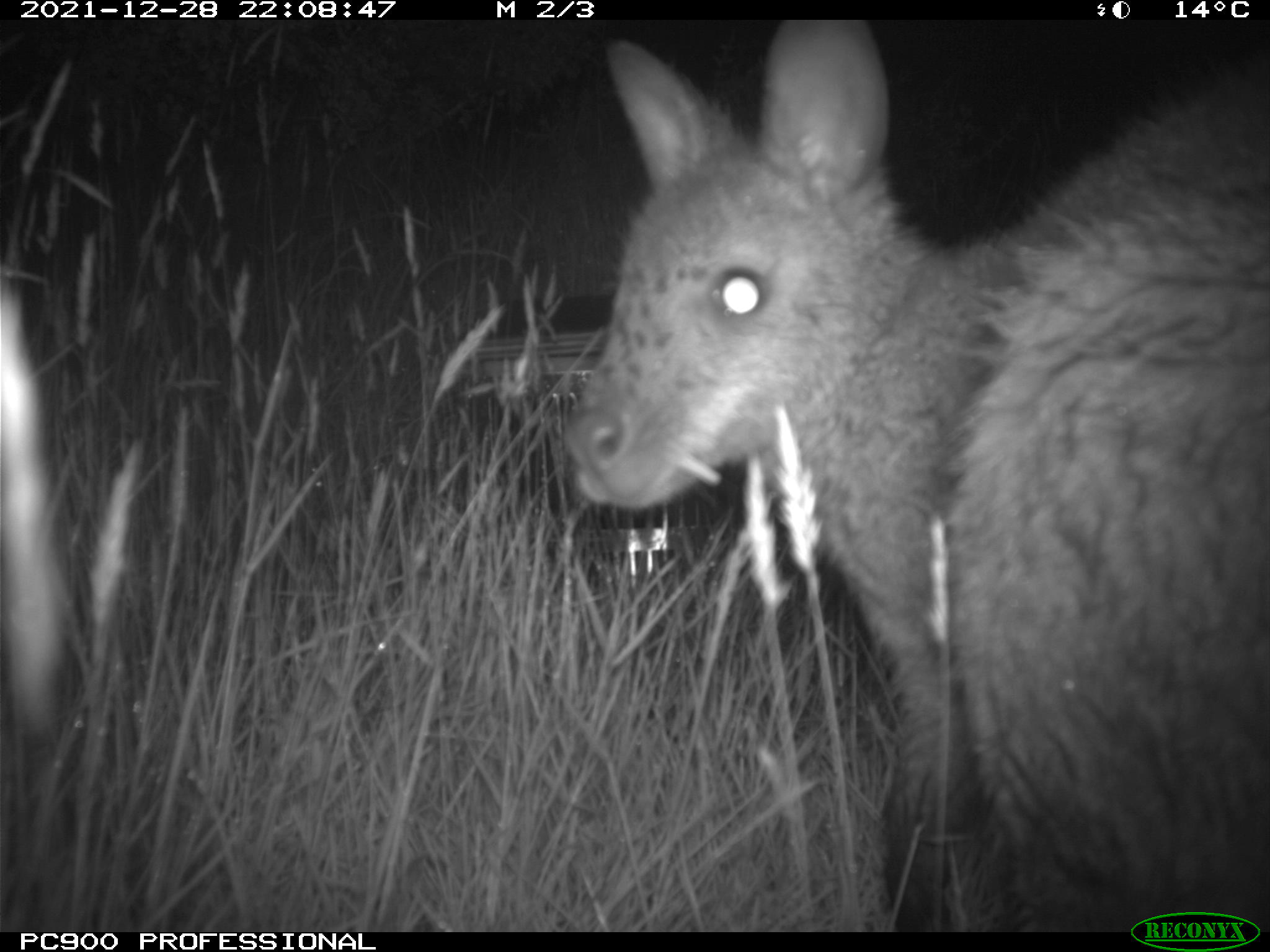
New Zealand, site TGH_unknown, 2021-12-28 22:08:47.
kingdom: Animalia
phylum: Chordata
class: Mammalia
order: Diprotodontia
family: Macropodidae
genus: Notamacropus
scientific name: Notamacropus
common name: wallaby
Wallaby (Notamacropus).